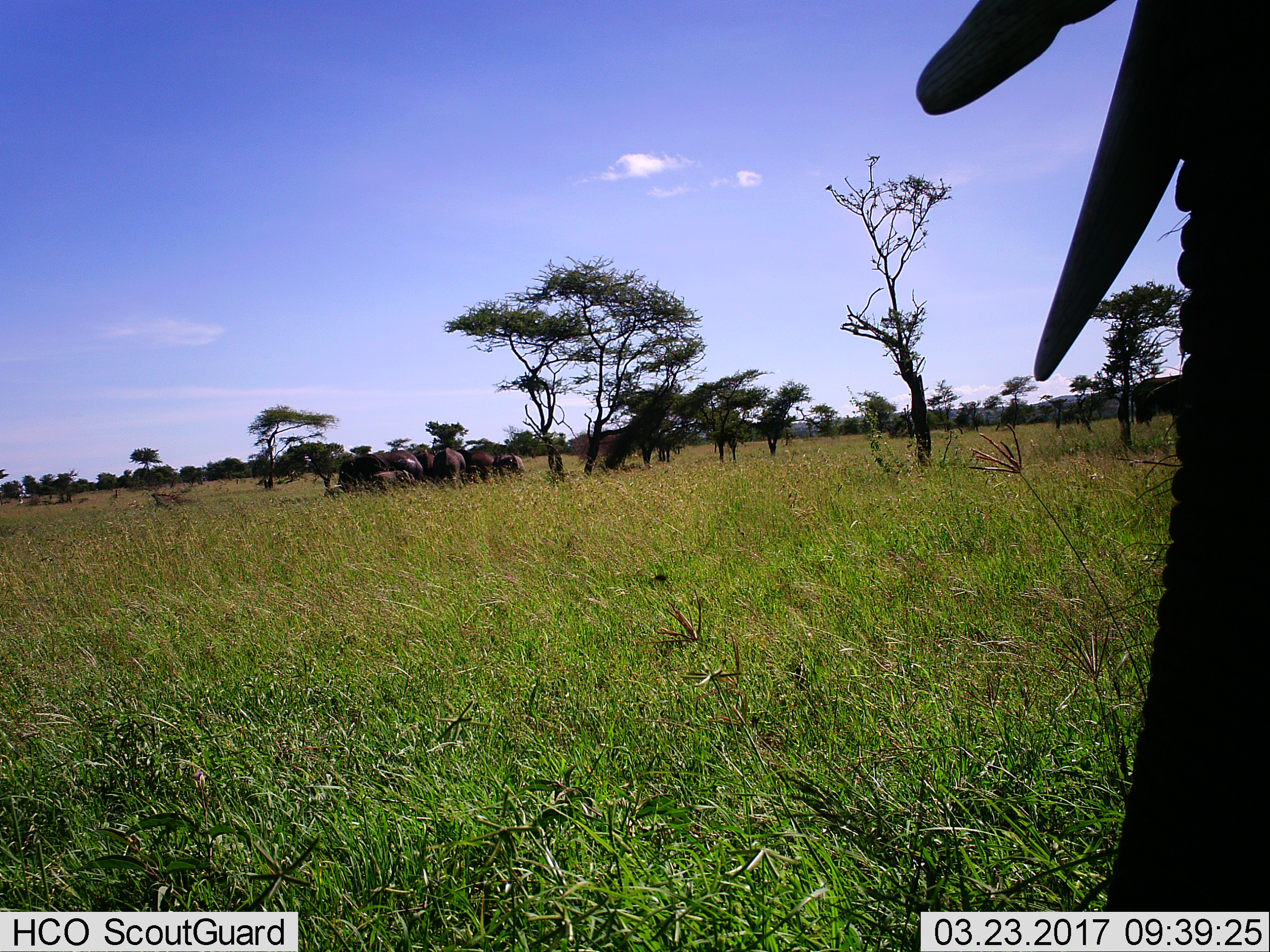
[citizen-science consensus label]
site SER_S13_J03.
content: unidentified animal